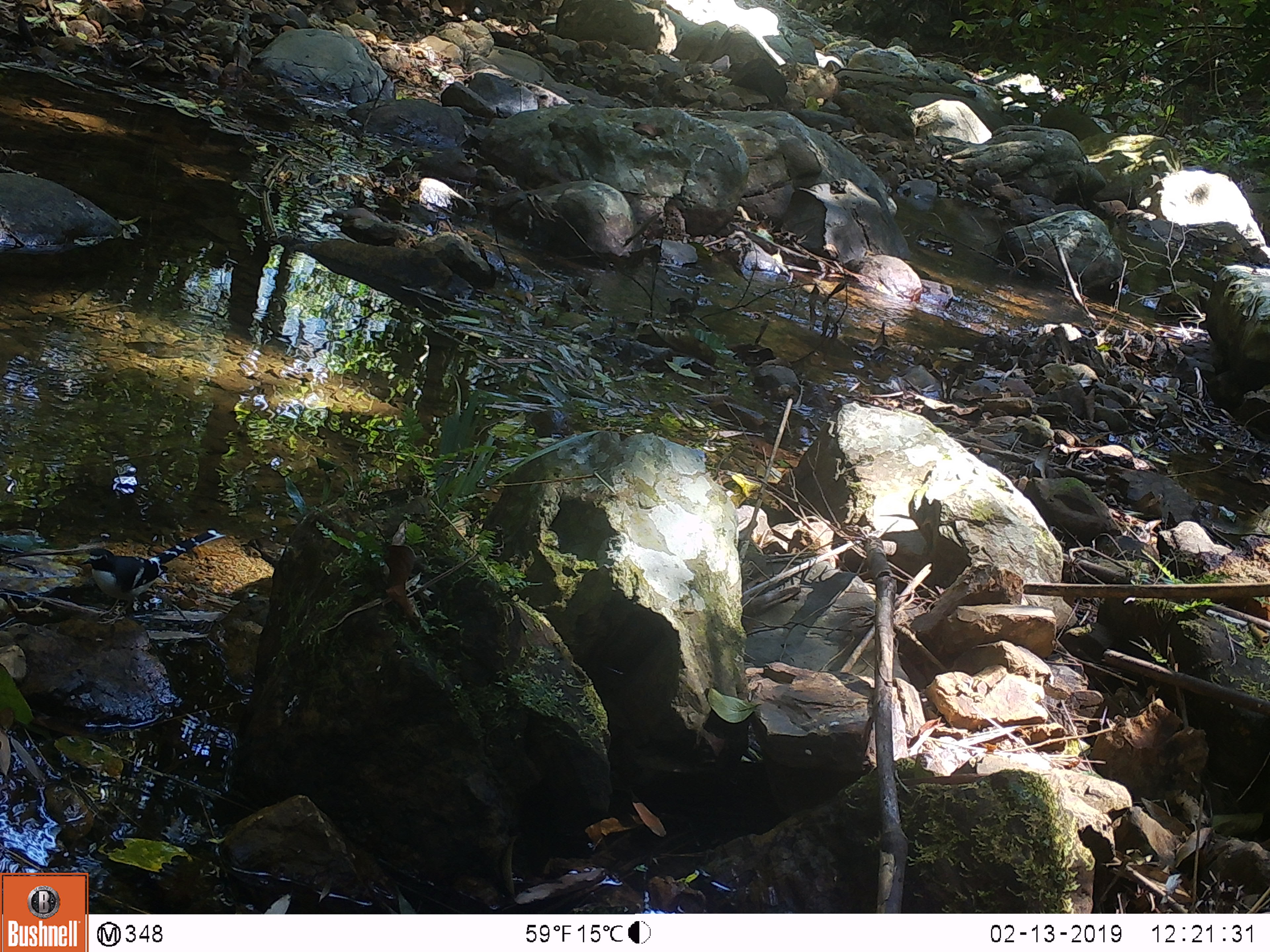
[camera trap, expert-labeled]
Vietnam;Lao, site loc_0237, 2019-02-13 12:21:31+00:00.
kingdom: Animalia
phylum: Chordata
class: Aves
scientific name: Aves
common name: bird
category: unidentified bird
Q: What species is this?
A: Unidentified bird (bird) (Aves).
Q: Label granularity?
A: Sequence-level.